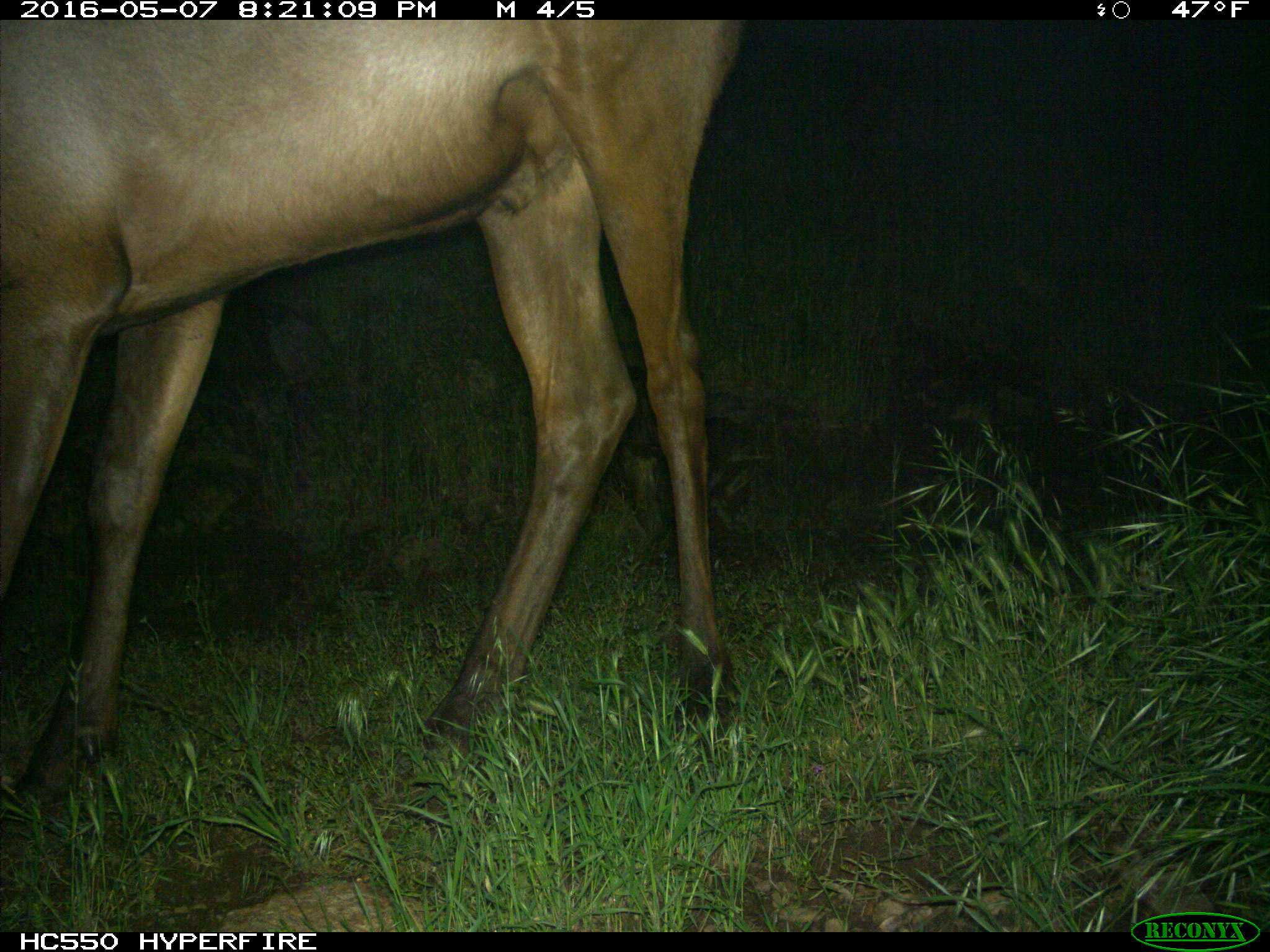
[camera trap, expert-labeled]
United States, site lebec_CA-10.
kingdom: Animalia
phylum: Chordata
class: Mammalia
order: Artiodactyla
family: Cervidae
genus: Cervus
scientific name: Cervus canadensis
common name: elk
Cervus canadensis (elk).